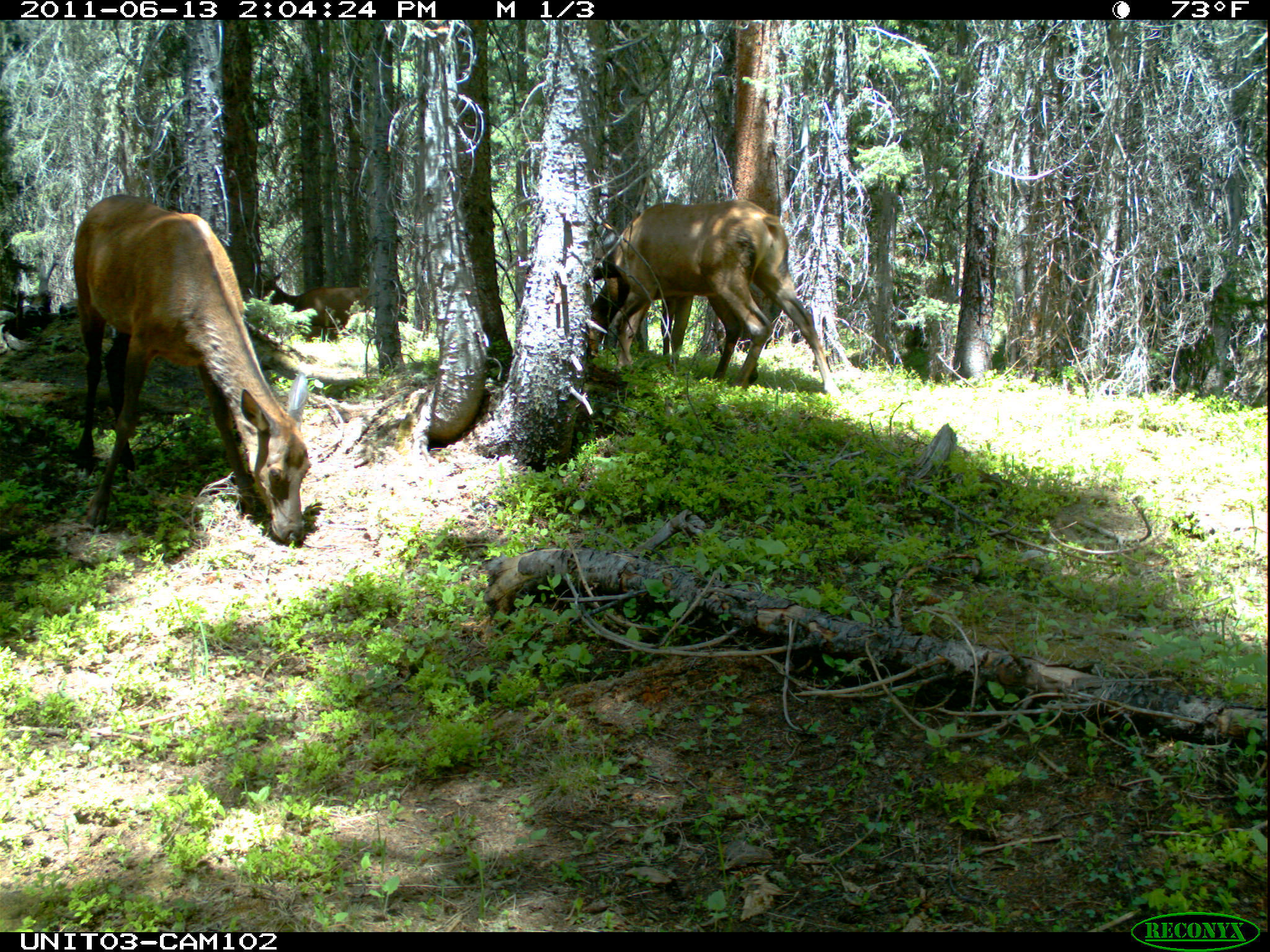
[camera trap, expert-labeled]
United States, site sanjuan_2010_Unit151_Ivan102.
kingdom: Animalia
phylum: Chordata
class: Mammalia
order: Artiodactyla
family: Cervidae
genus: Cervus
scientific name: Cervus elaphus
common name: red deer